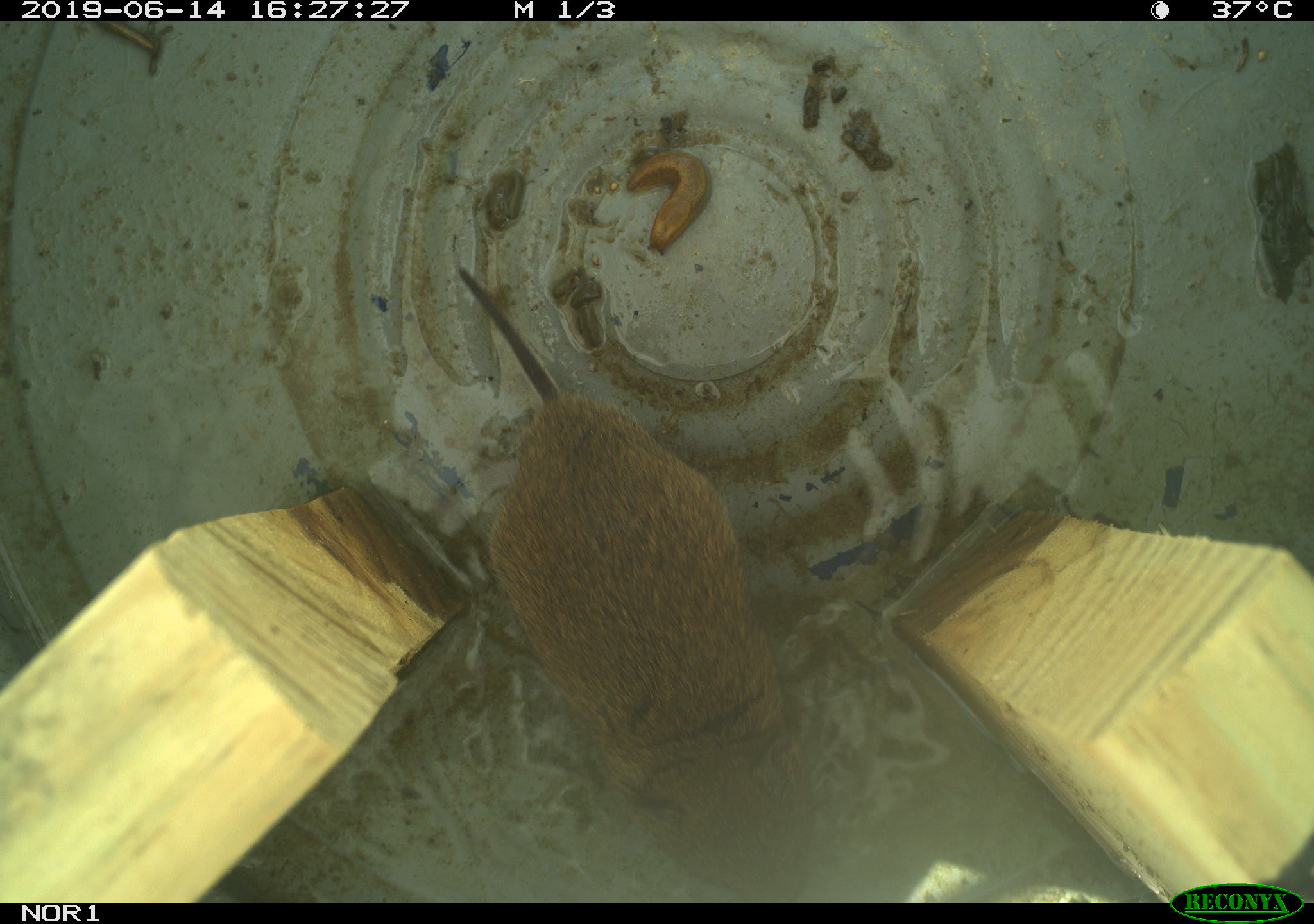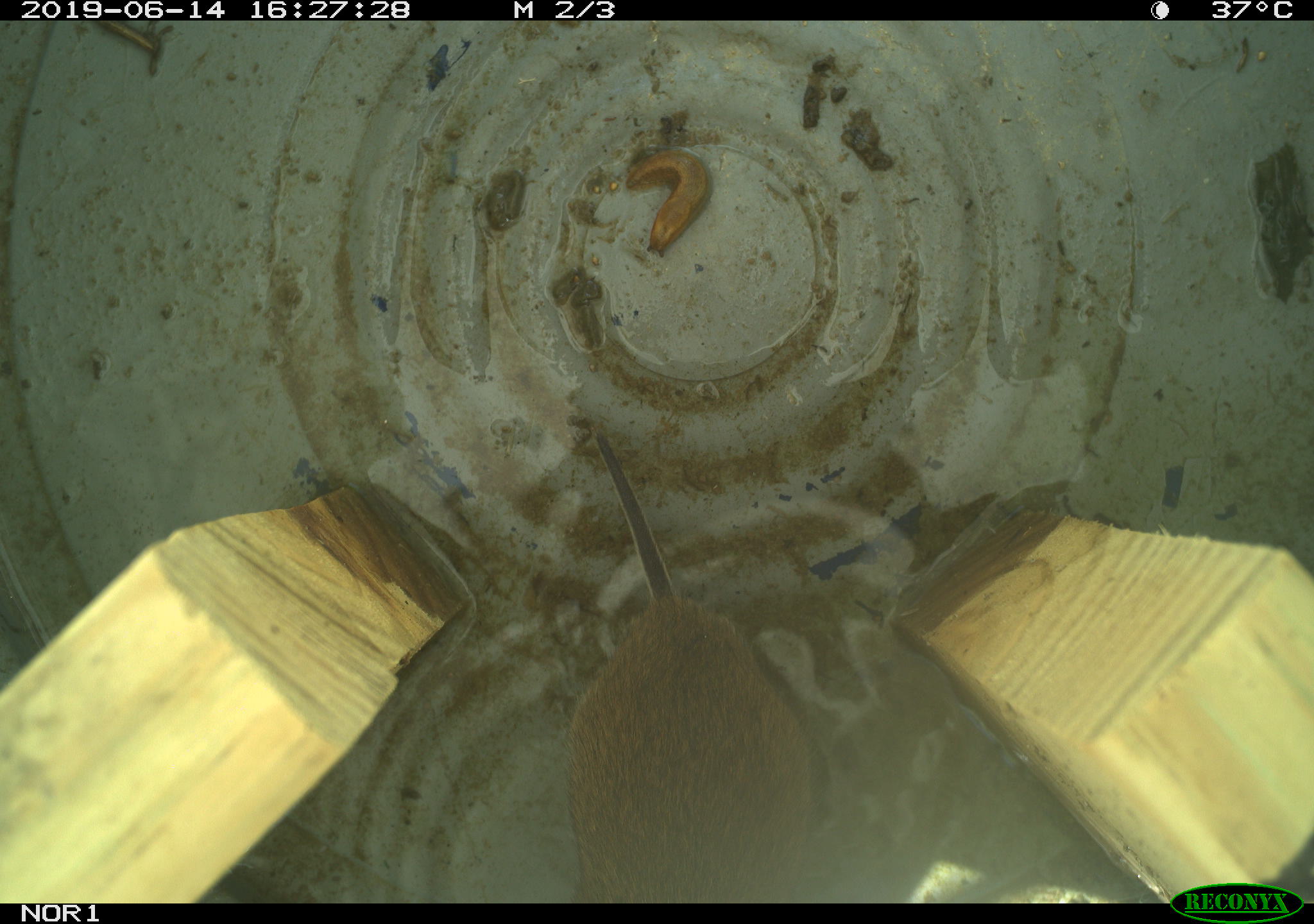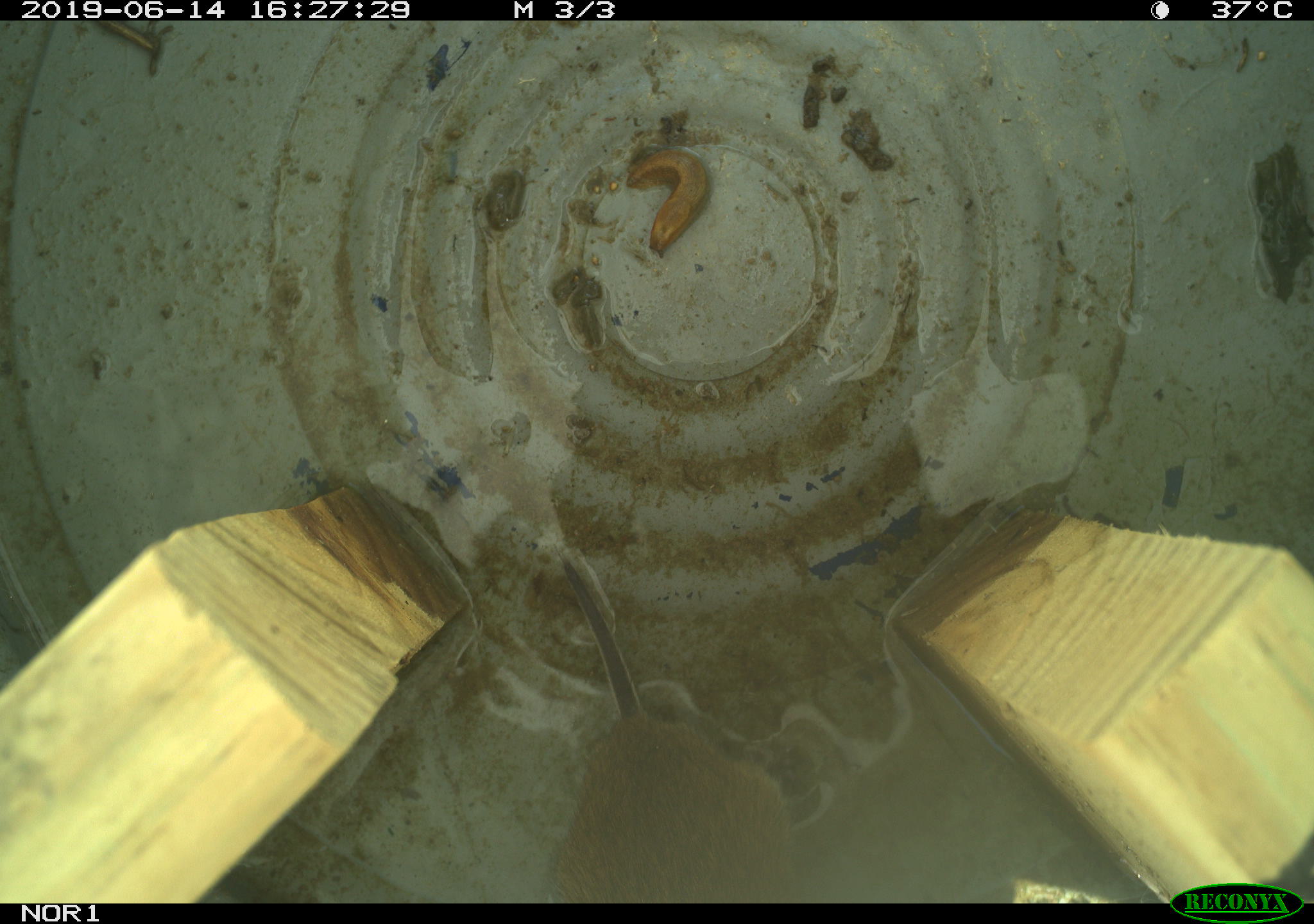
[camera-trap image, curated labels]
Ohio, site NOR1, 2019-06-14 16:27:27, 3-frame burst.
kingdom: Animalia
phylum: Chordata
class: Mammalia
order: Rodentia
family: Cricetidae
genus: Microtus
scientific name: Microtus pennsylvanicus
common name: meadow vole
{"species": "meadow vole (Microtus pennsylvanicus)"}